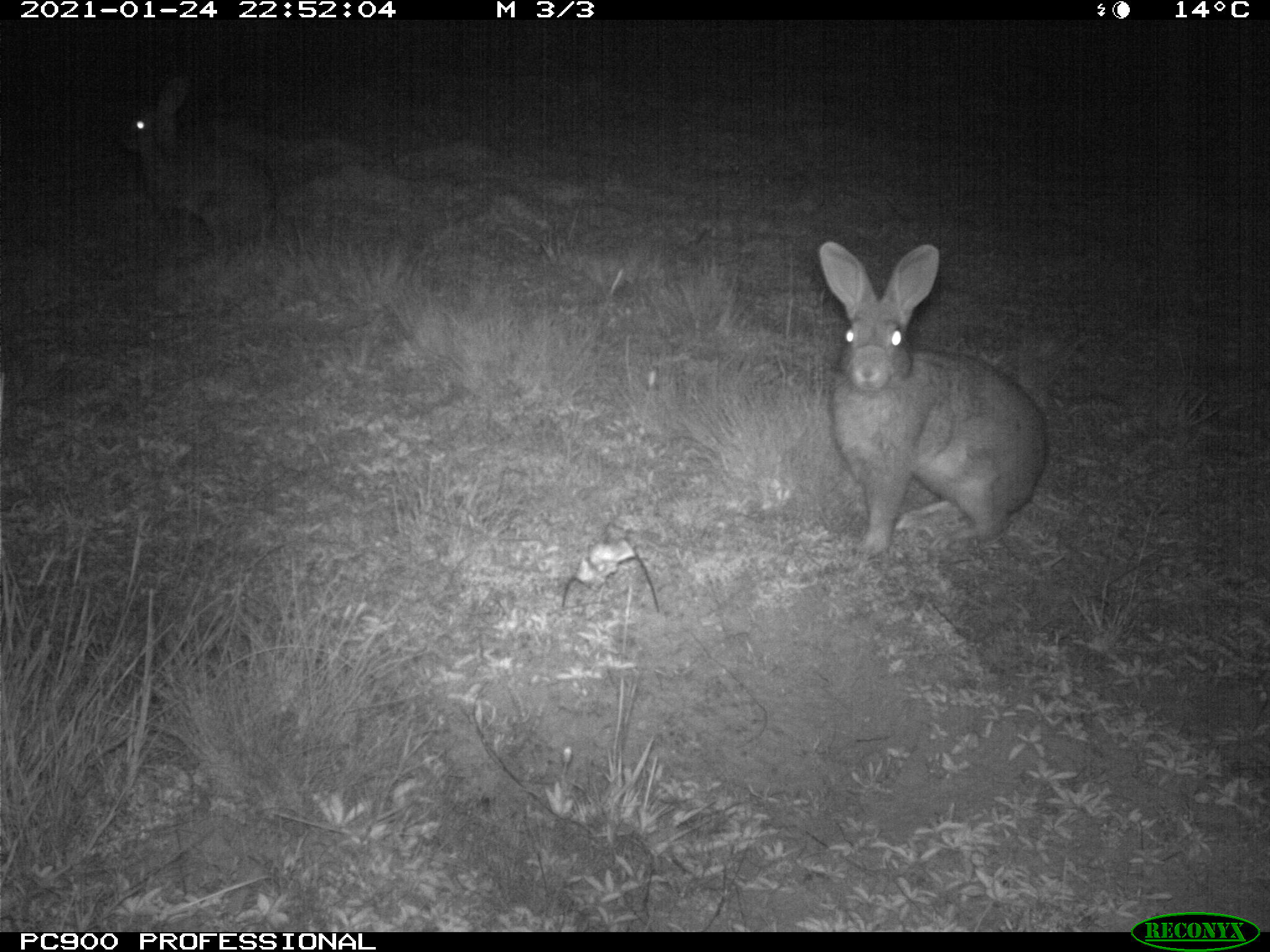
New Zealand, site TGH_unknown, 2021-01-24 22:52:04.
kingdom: Animalia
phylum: Chordata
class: Mammalia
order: Lagomorpha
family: Leporidae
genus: Oryctolagus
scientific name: Oryctolagus cuniculus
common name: european rabbit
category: rabbit